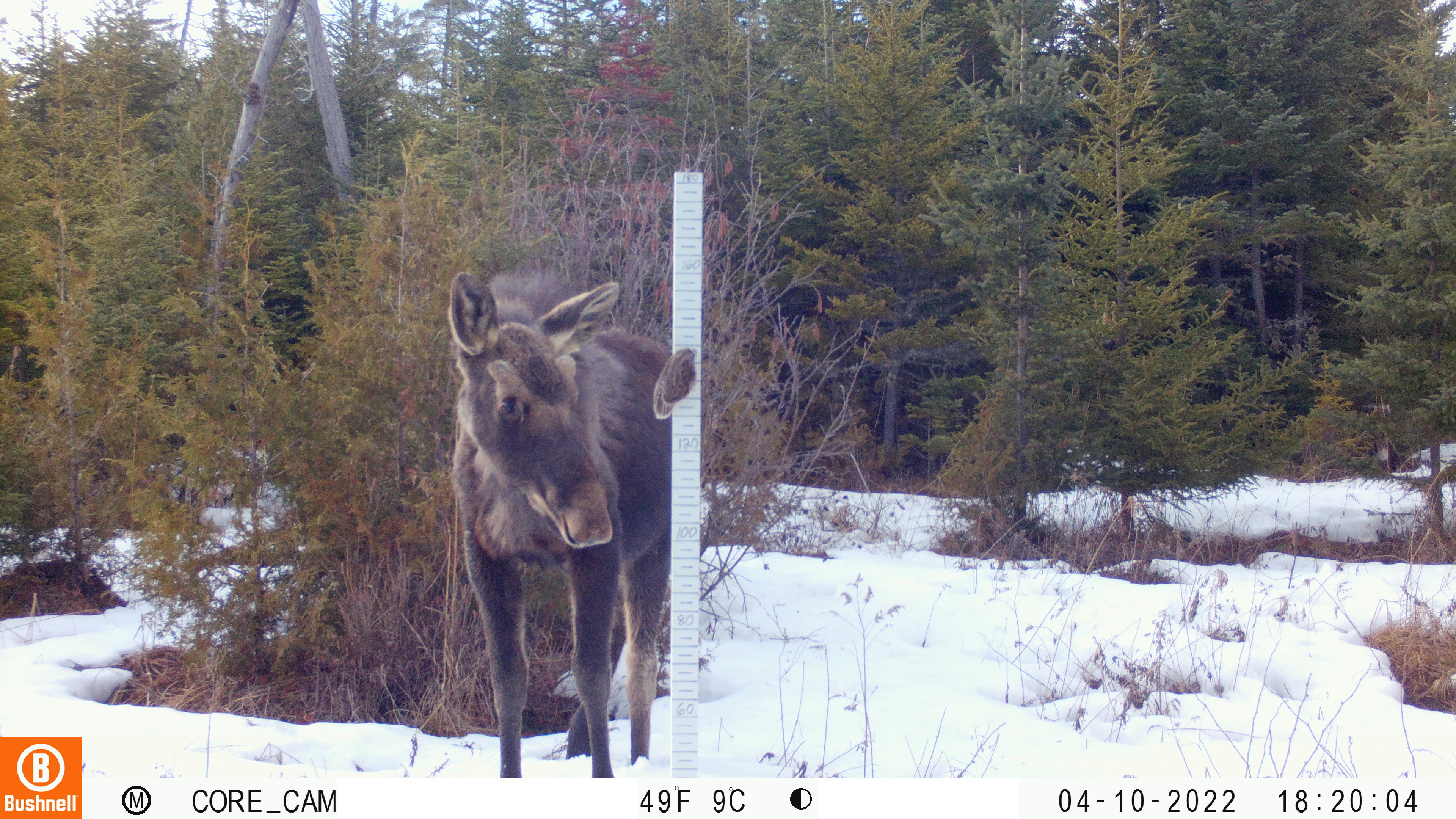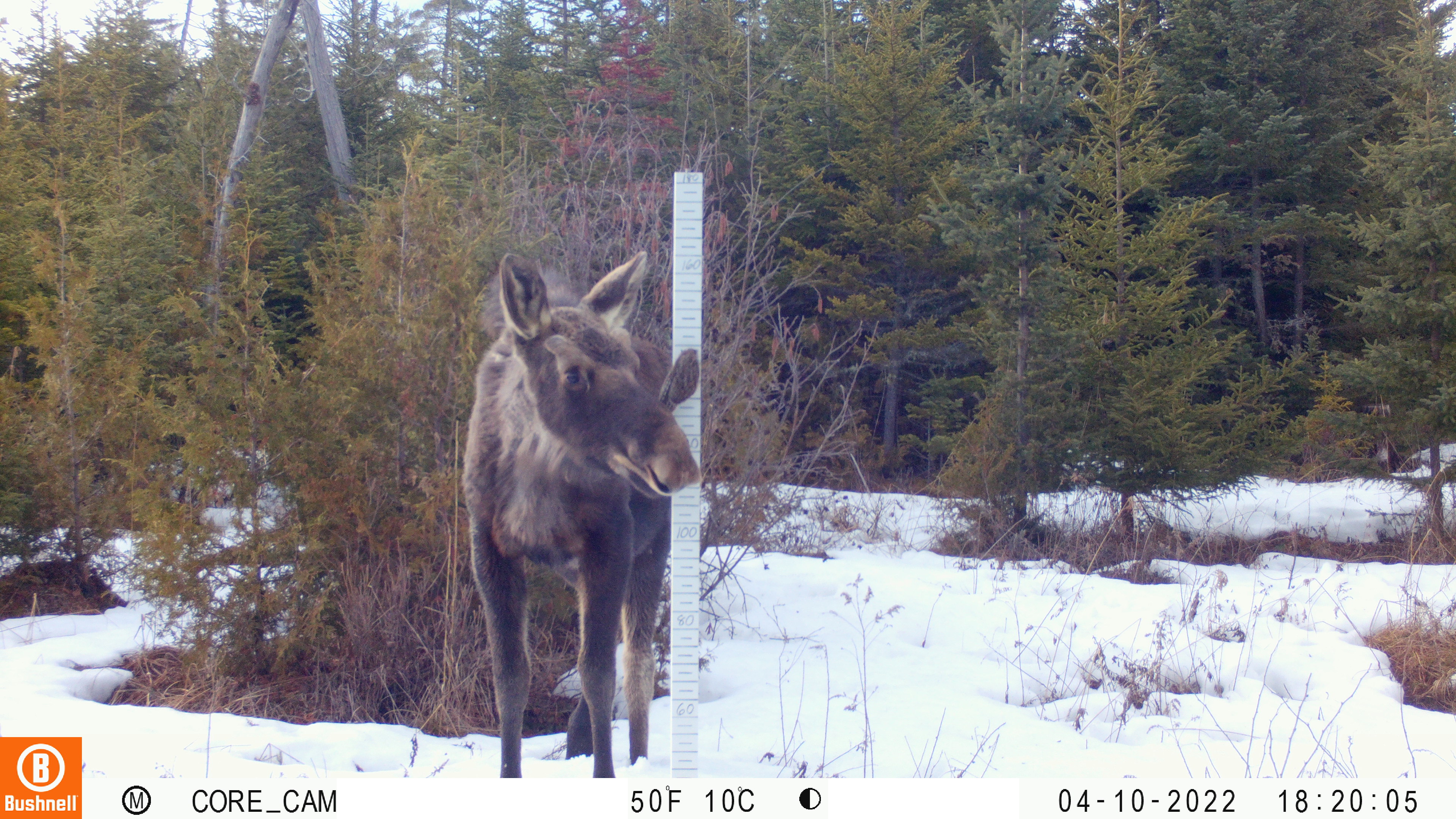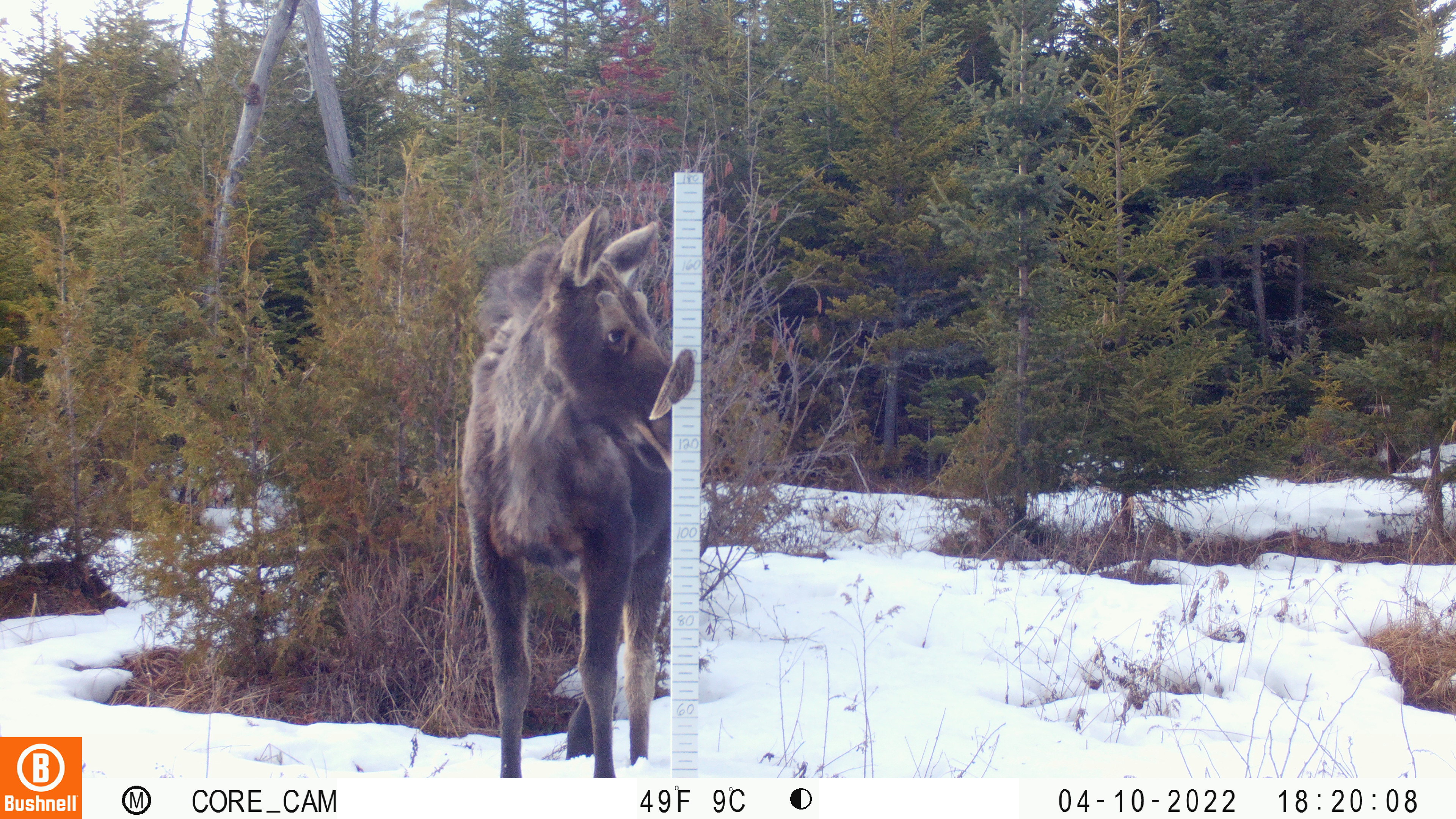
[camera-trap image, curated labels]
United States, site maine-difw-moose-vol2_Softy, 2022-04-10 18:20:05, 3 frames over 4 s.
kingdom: Animalia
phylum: Chordata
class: Mammalia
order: Artiodactyla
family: Cervidae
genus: Alces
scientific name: Alces alces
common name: moose